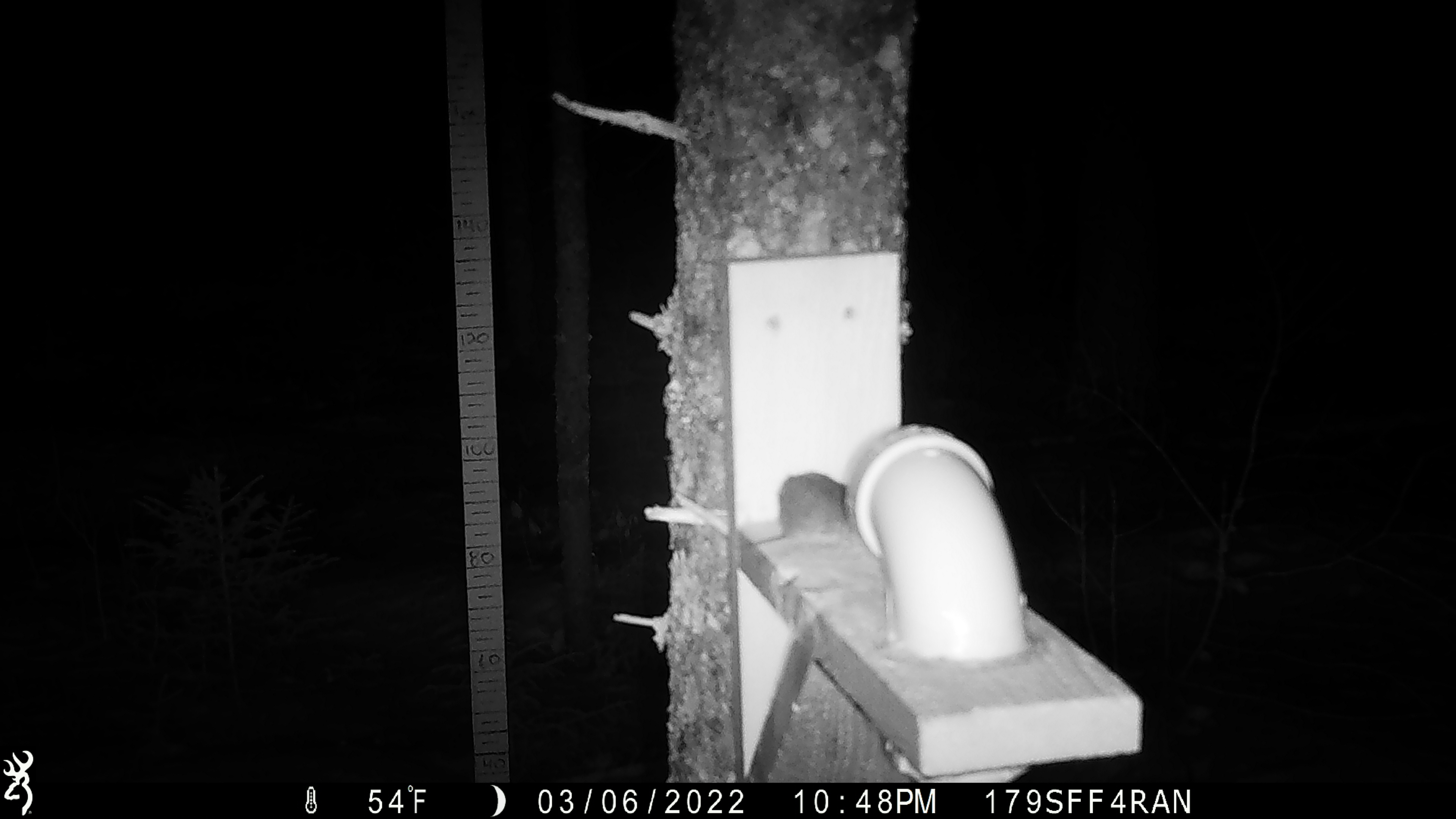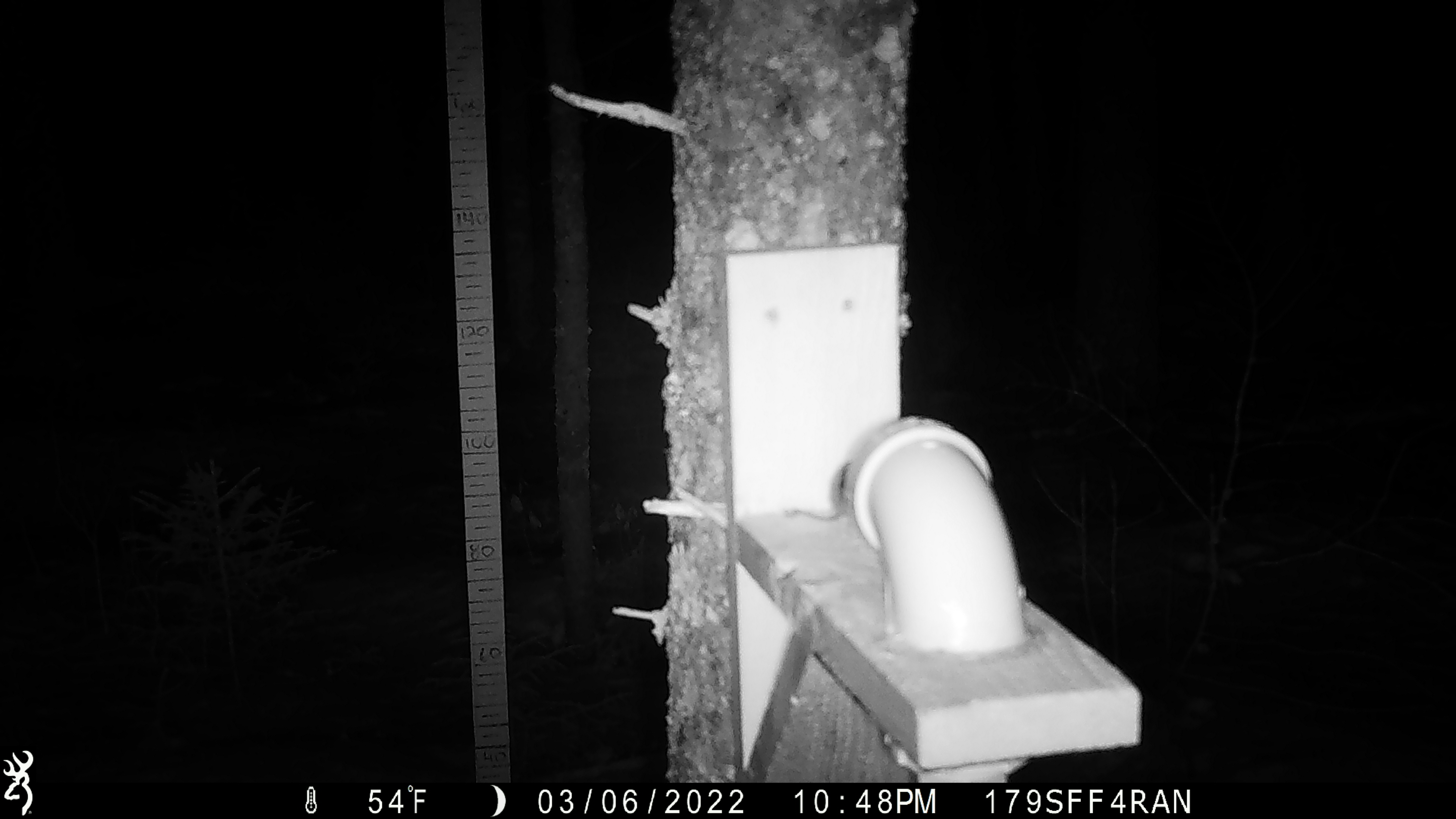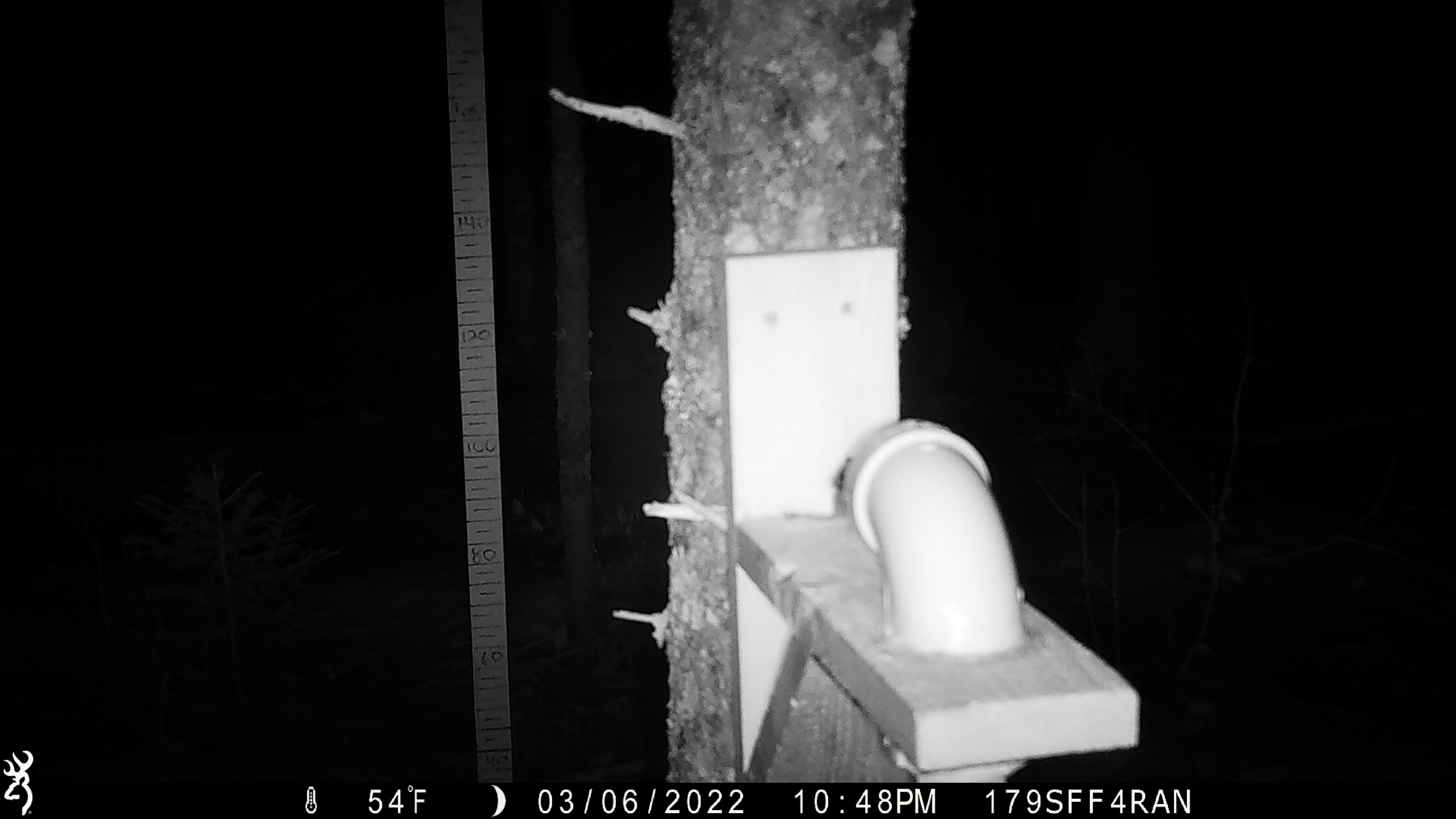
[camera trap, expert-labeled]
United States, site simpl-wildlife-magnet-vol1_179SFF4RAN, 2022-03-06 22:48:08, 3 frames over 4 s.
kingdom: Animalia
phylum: Chordata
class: Mammalia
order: Rodentia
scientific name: Rodentia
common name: mouse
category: mouse sp.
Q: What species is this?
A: Mouse sp. (mouse) (Rodentia).